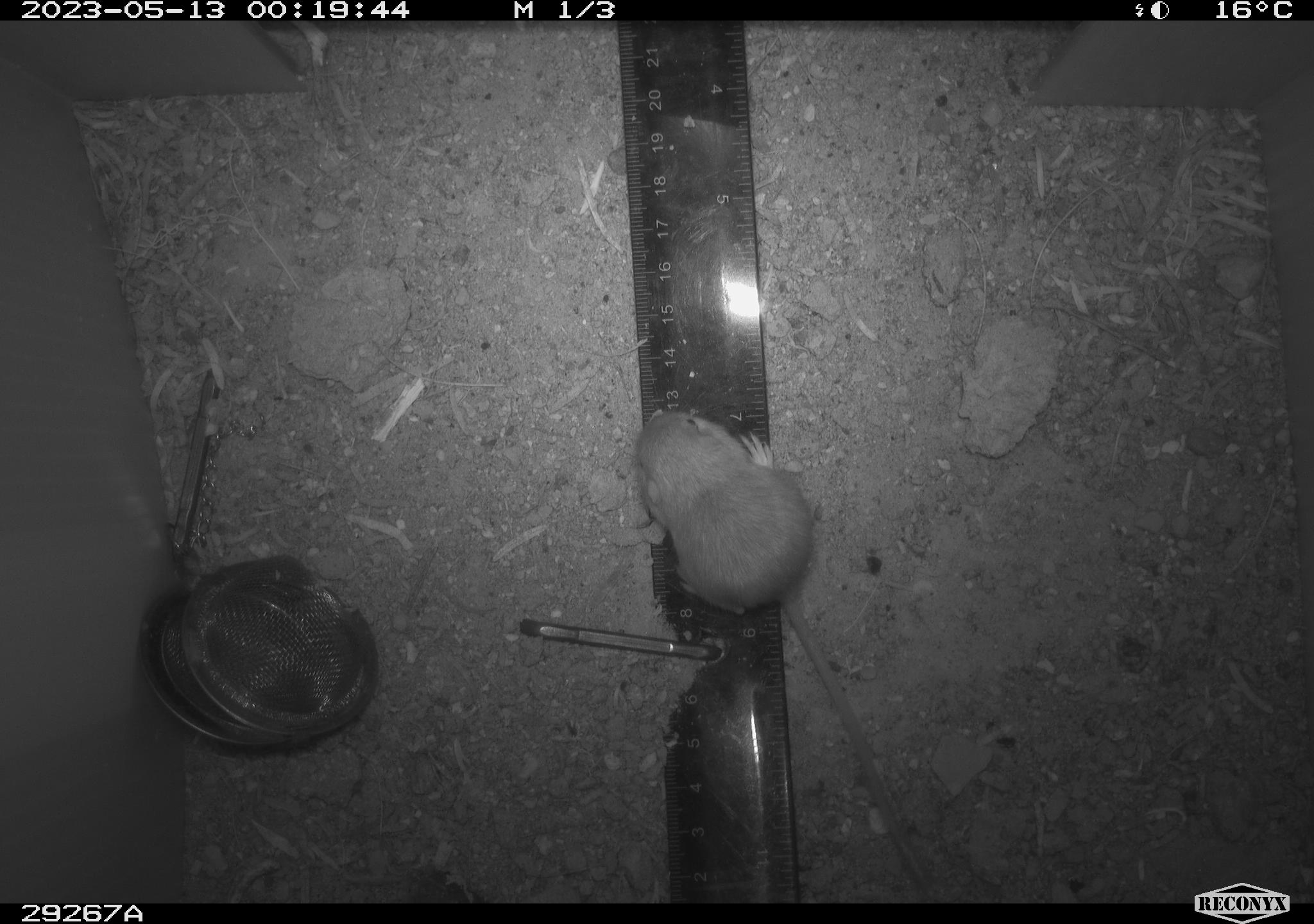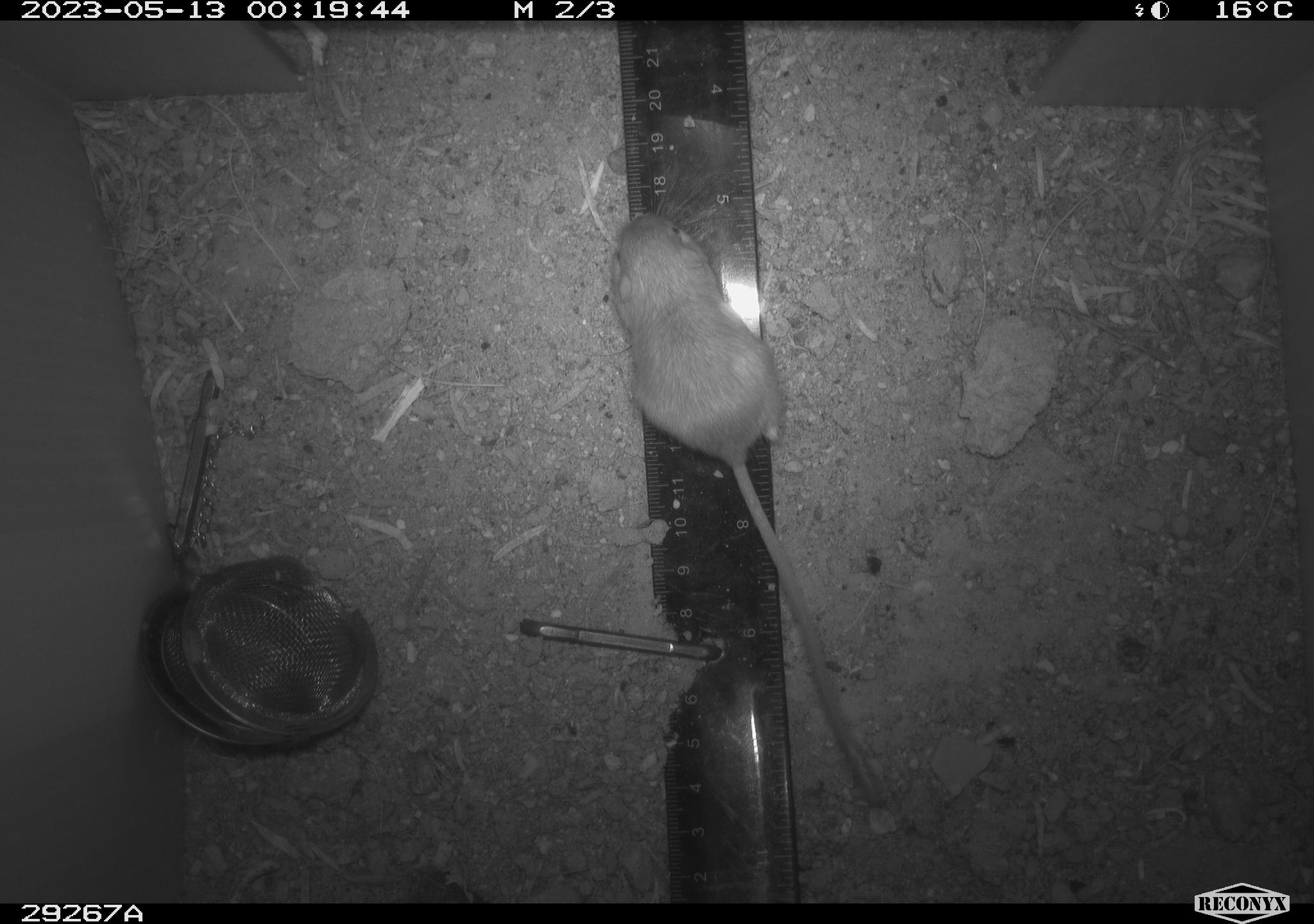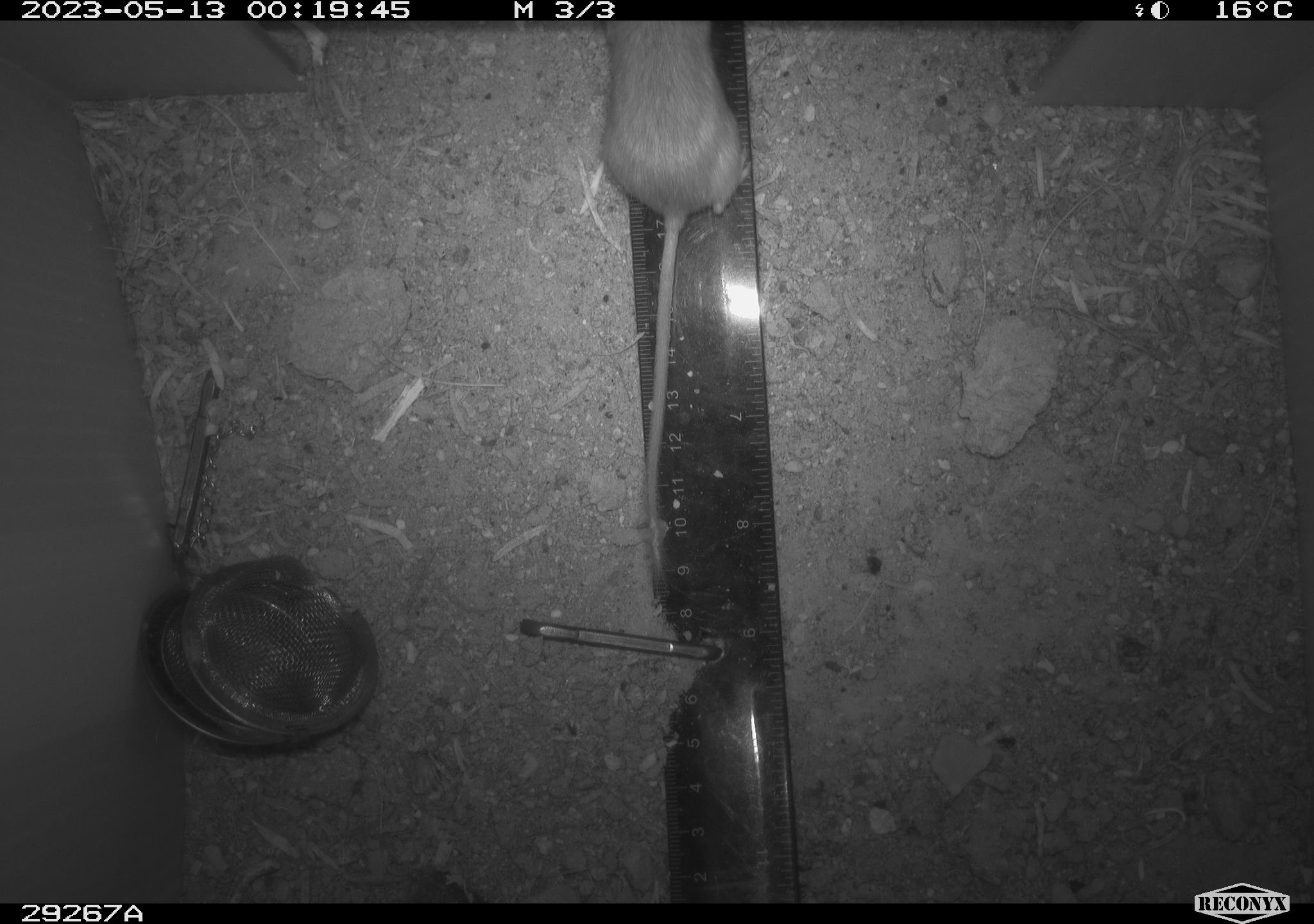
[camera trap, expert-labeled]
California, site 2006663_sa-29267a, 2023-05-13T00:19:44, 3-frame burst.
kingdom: Animalia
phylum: Chordata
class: Mammalia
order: Rodentia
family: Heteromyidae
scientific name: Heteromyidae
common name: kangaroo rats and pocket mice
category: heteromyidae family